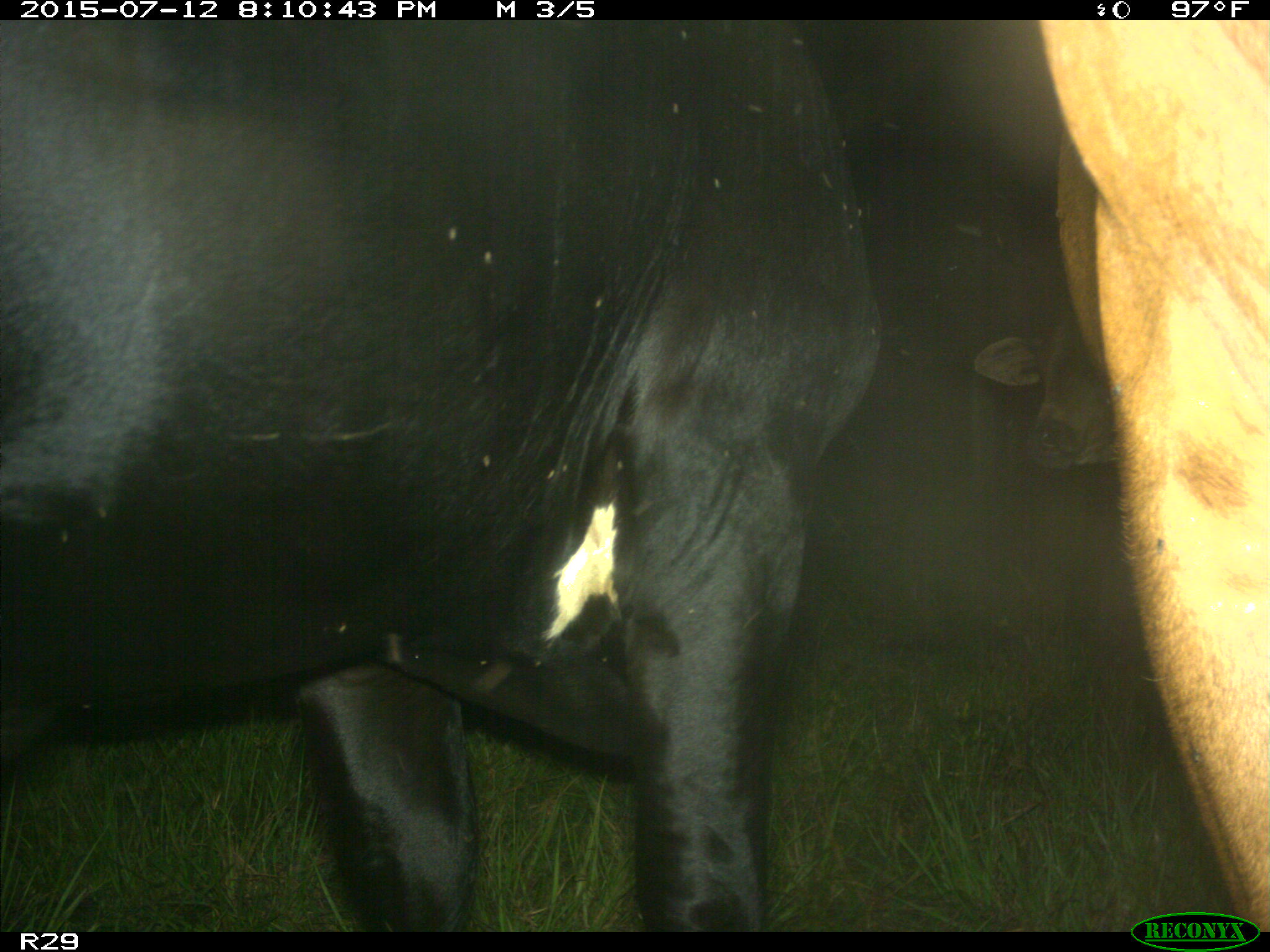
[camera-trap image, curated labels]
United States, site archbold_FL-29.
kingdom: Animalia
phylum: Chordata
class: Mammalia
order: Artiodactyla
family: Bovidae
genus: Bos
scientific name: Bos taurus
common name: domestic cow